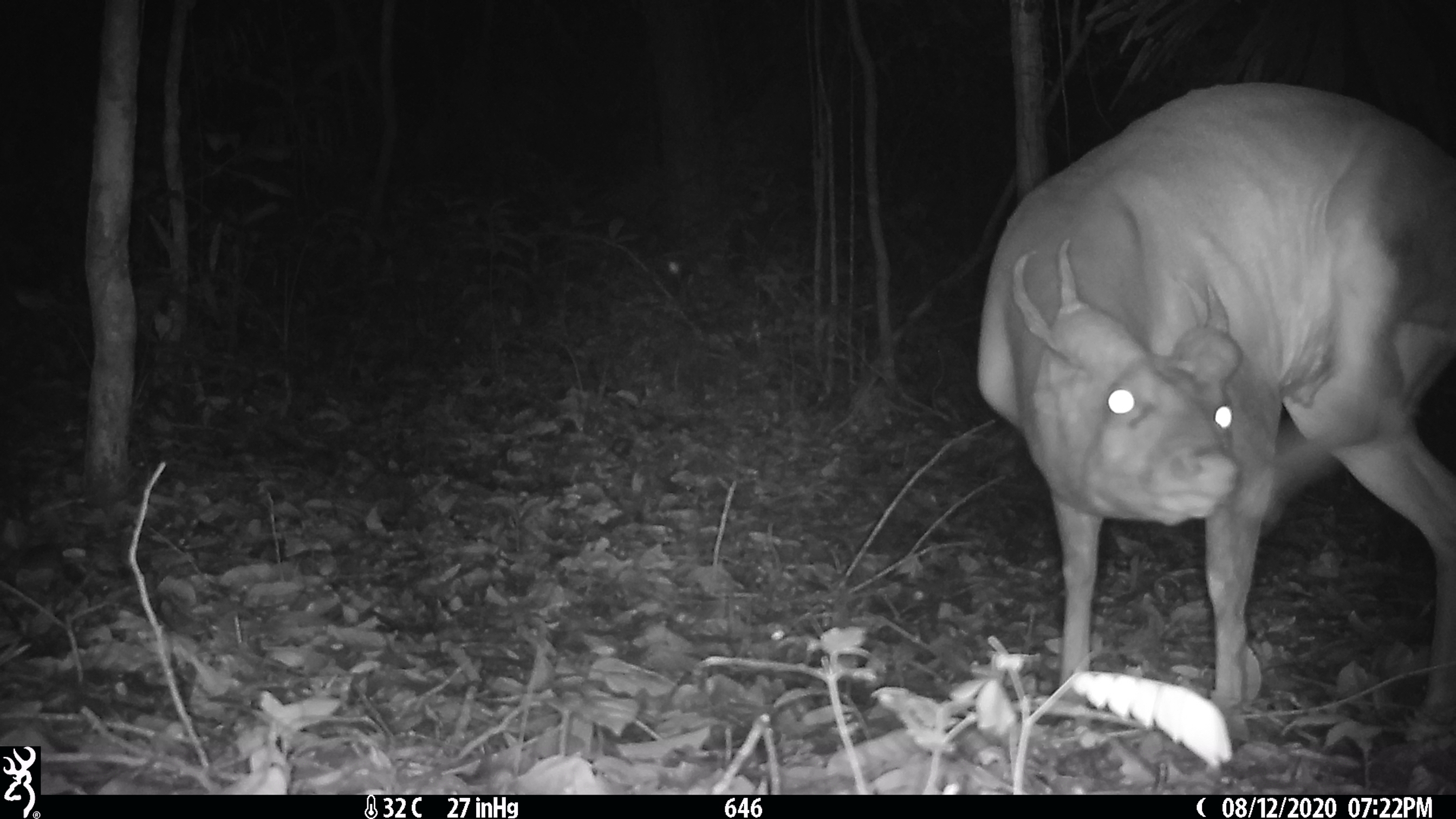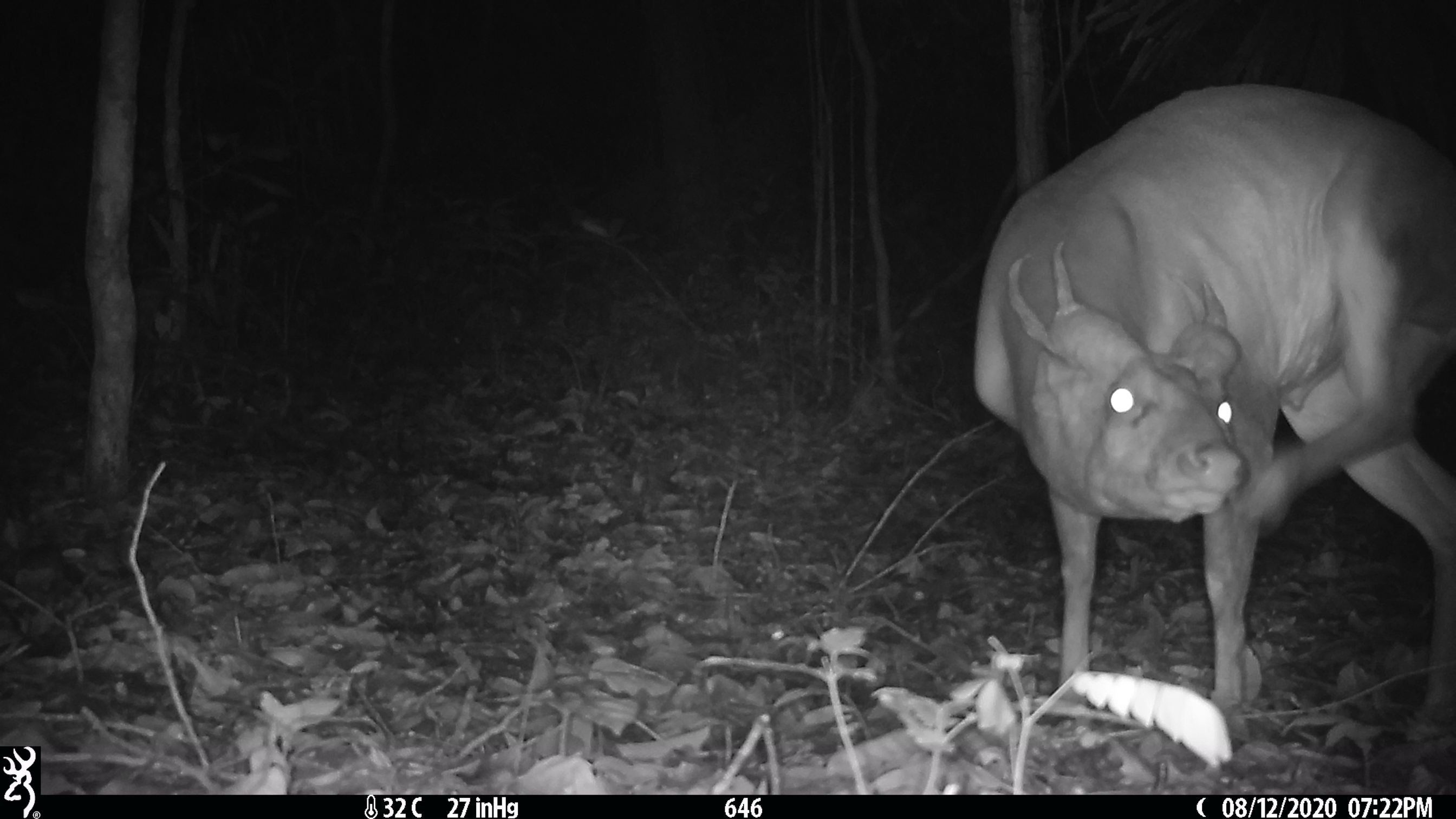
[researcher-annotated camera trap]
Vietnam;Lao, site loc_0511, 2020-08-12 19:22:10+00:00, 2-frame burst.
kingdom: Animalia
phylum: Chordata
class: Mammalia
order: Artiodactyla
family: Cervidae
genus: Muntiacus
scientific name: Muntiacus vuquangensis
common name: large-antlered muntjac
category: large antlered muntjac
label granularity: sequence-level